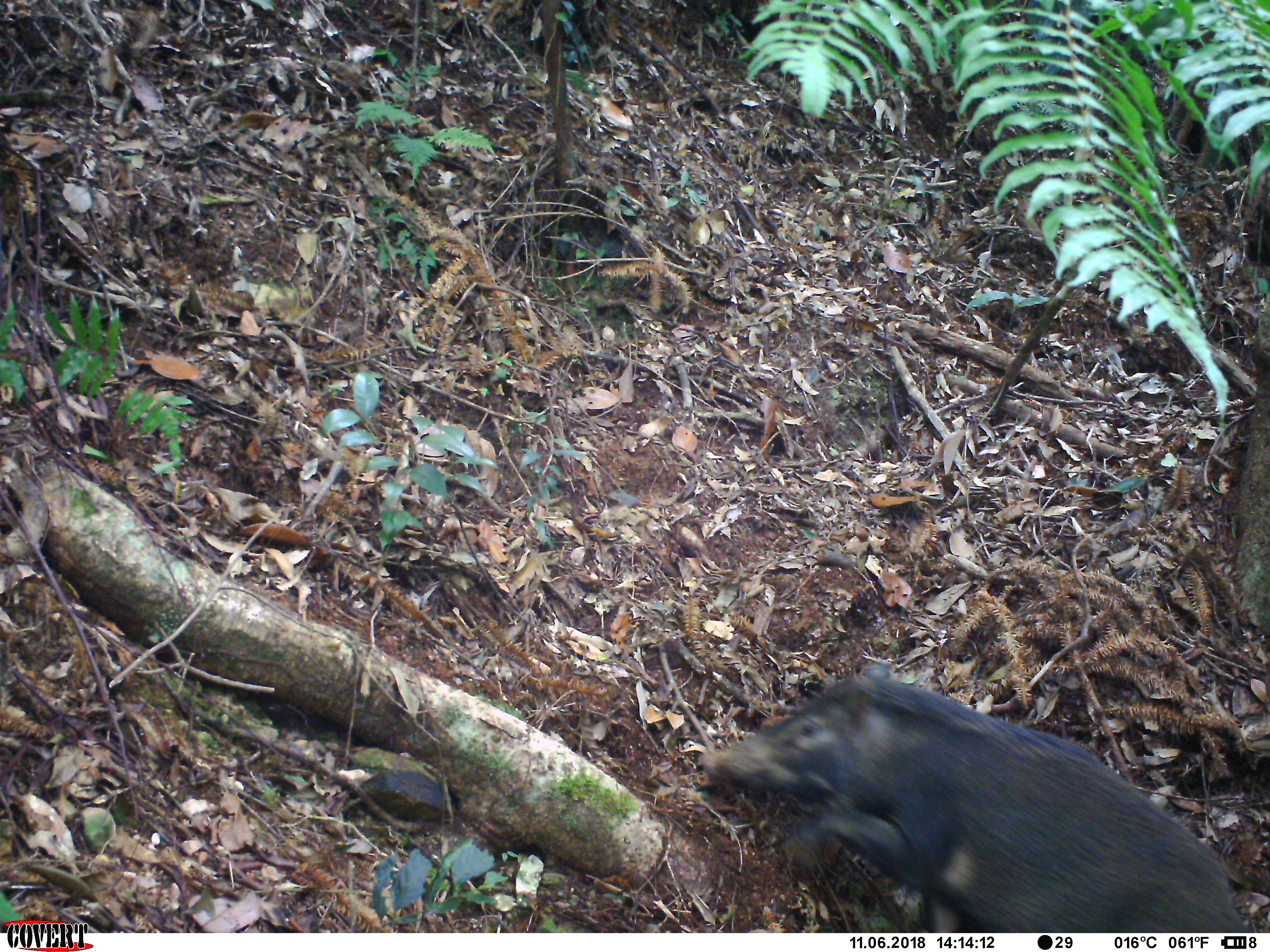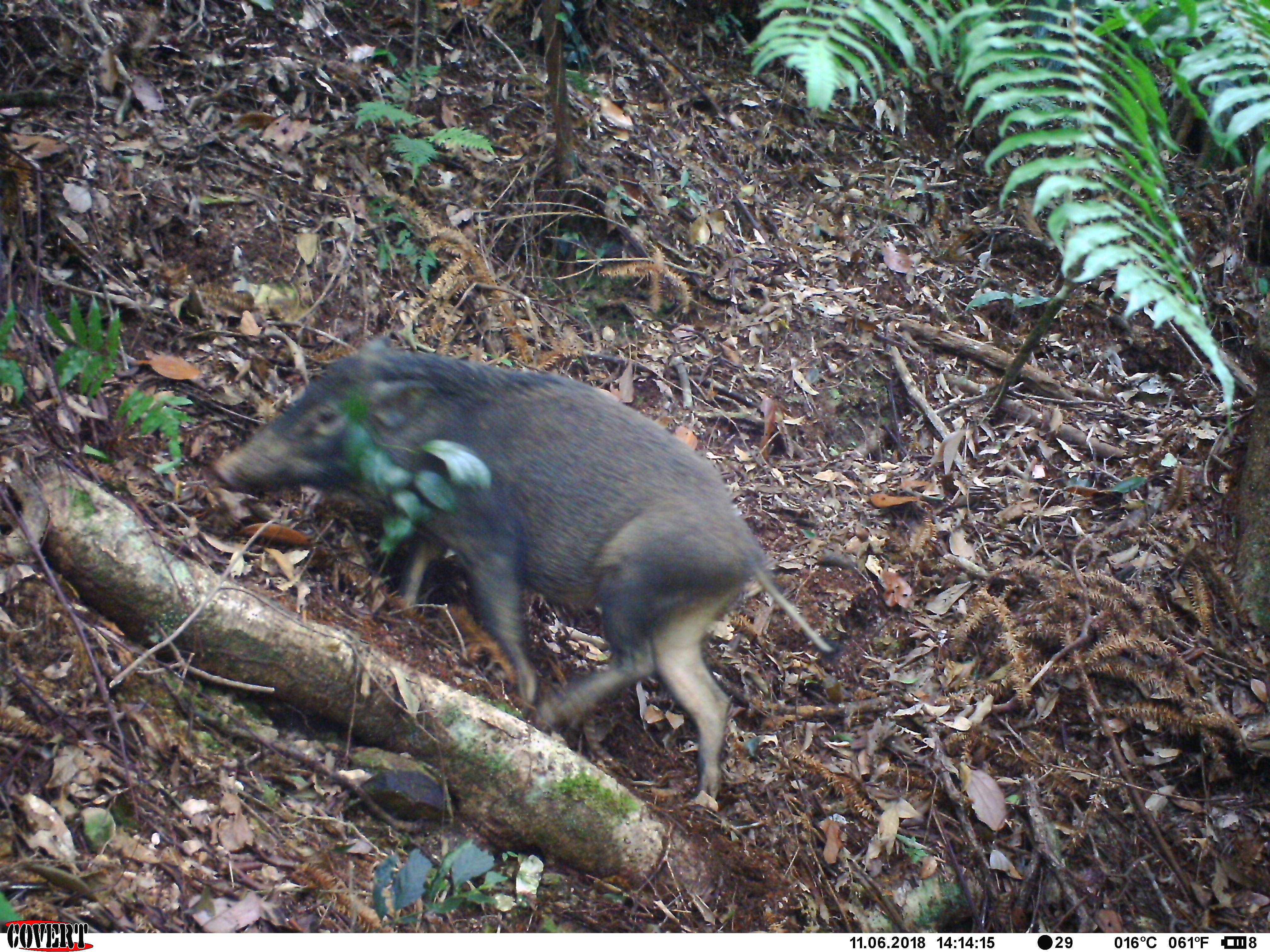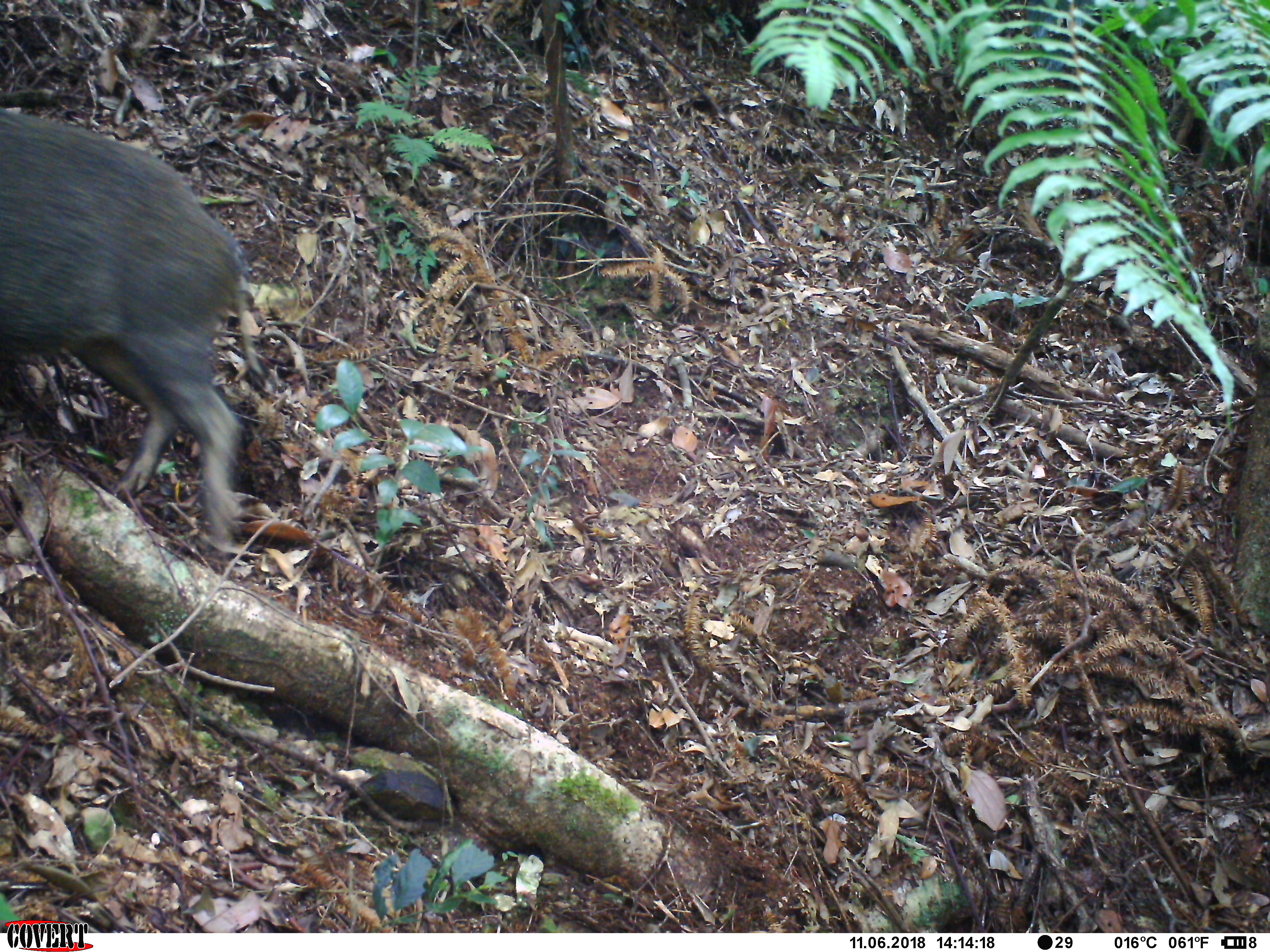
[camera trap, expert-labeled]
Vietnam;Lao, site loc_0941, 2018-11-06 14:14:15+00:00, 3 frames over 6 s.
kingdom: Animalia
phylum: Chordata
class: Mammalia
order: Artiodactyla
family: Suidae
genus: Sus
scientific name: Sus scrofa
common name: eurasian wild pig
Eurasian wild pig (Sus scrofa). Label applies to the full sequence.